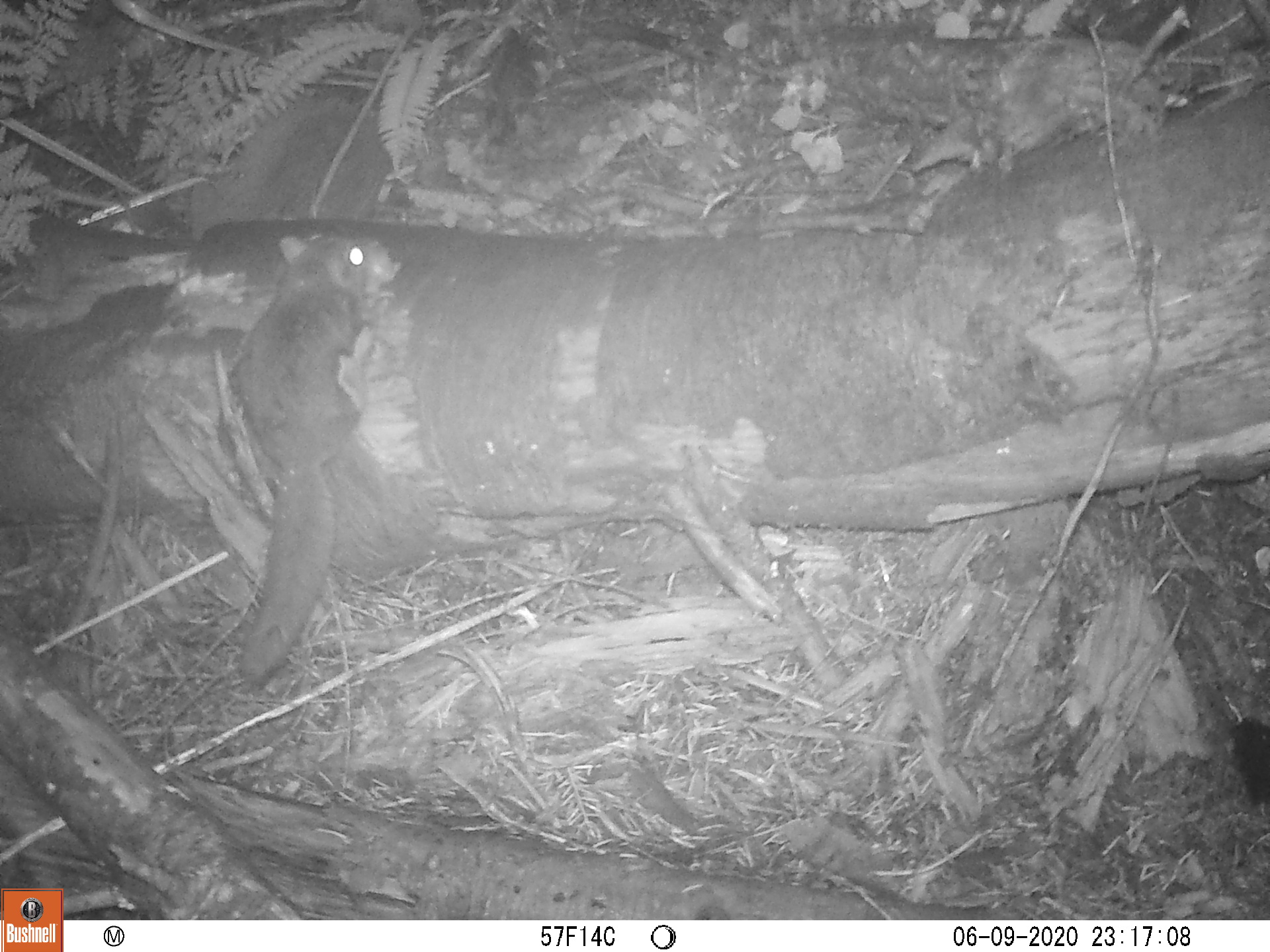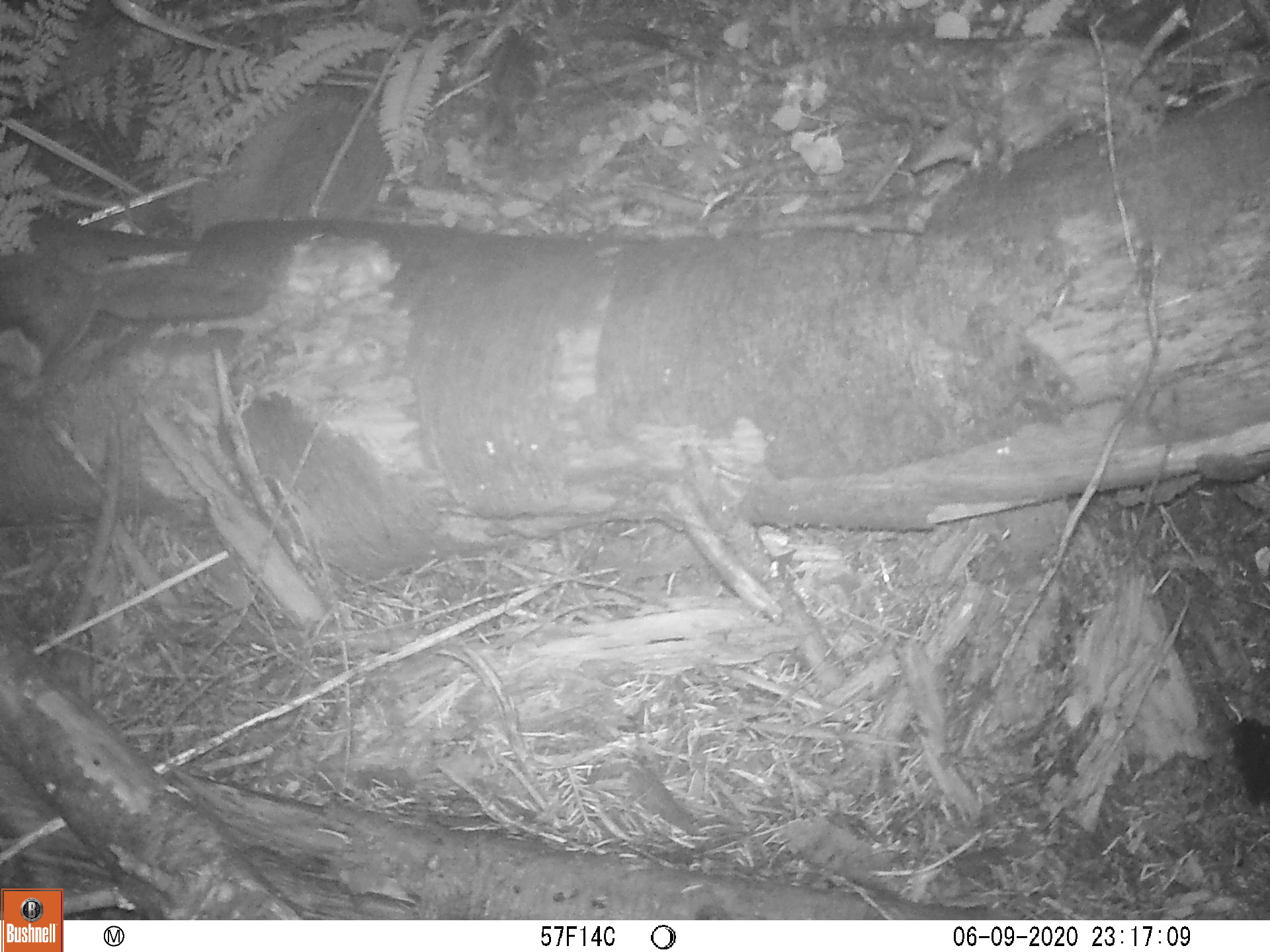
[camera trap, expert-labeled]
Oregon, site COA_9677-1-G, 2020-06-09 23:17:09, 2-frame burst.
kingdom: Animalia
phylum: Chordata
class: Mammalia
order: Rodentia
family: Sciuridae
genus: Glaucomys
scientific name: Glaucomys oregonensis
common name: humboldt's flying squirrel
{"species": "humboldt's flying squirrel (Glaucomys oregonensis)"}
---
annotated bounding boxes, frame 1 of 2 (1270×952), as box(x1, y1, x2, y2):
humboldt's flying squirrel: box(213, 222, 380, 695)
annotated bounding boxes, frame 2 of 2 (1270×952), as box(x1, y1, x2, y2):
humboldt's flying squirrel: box(1, 241, 277, 405)